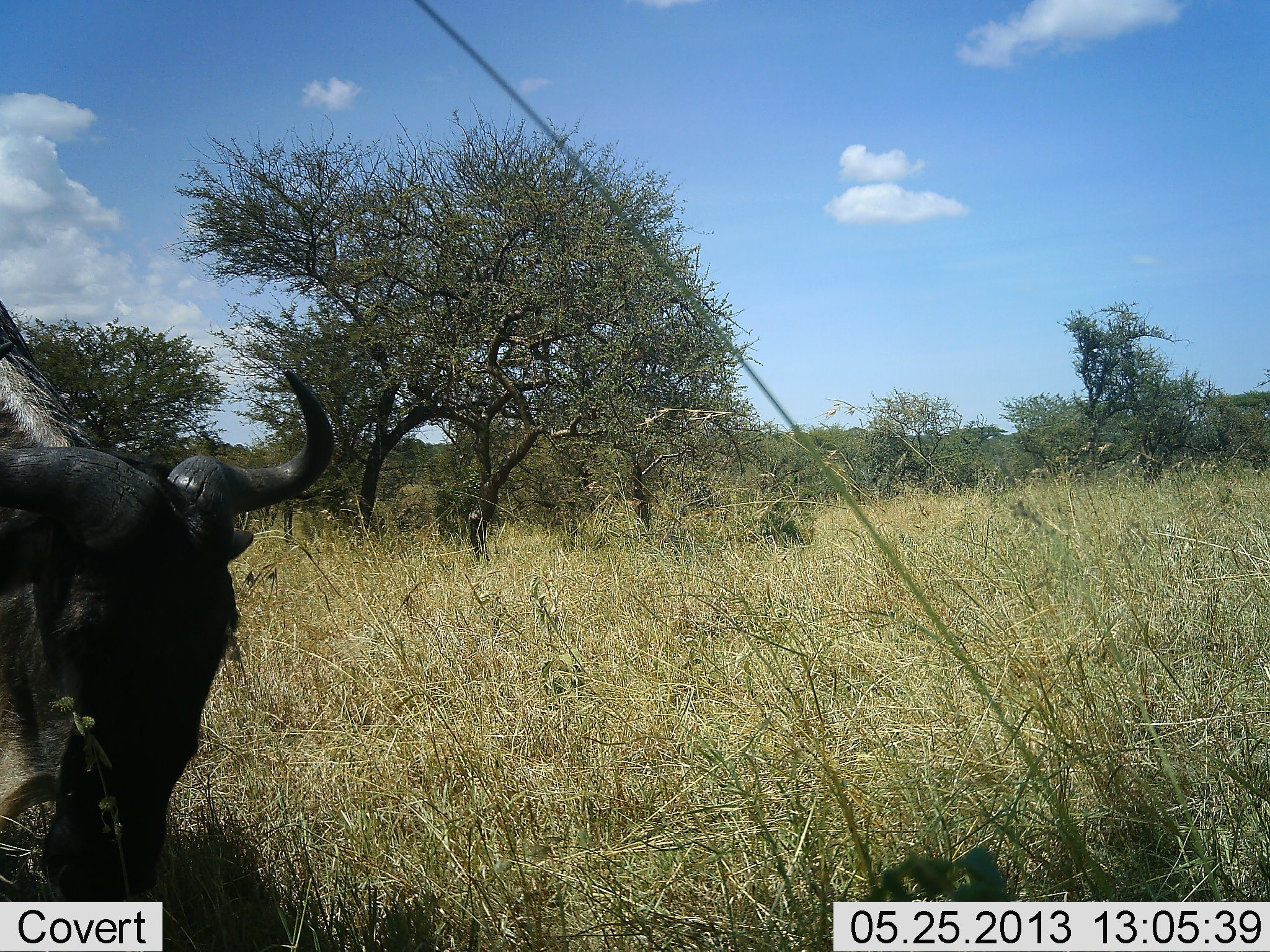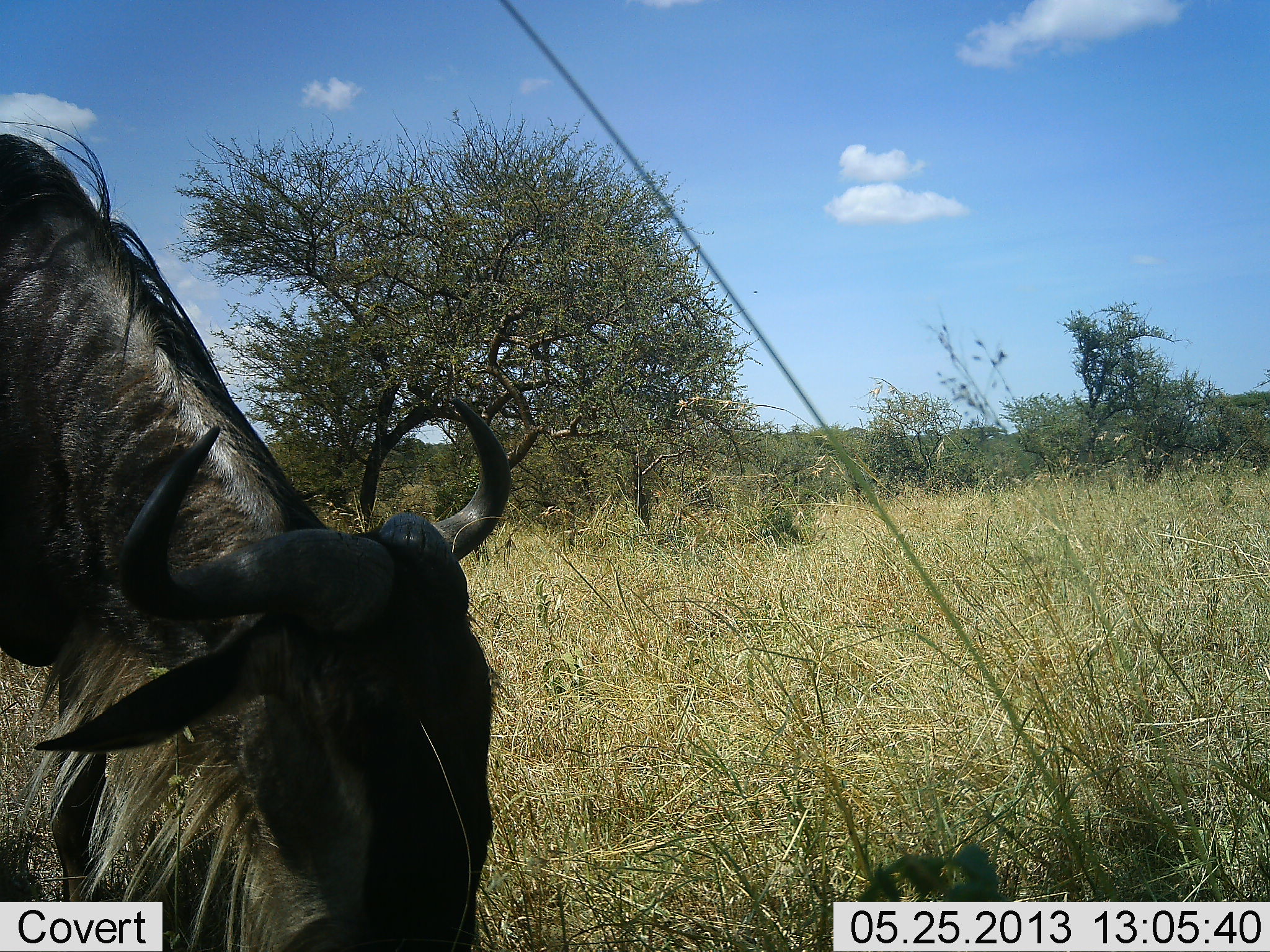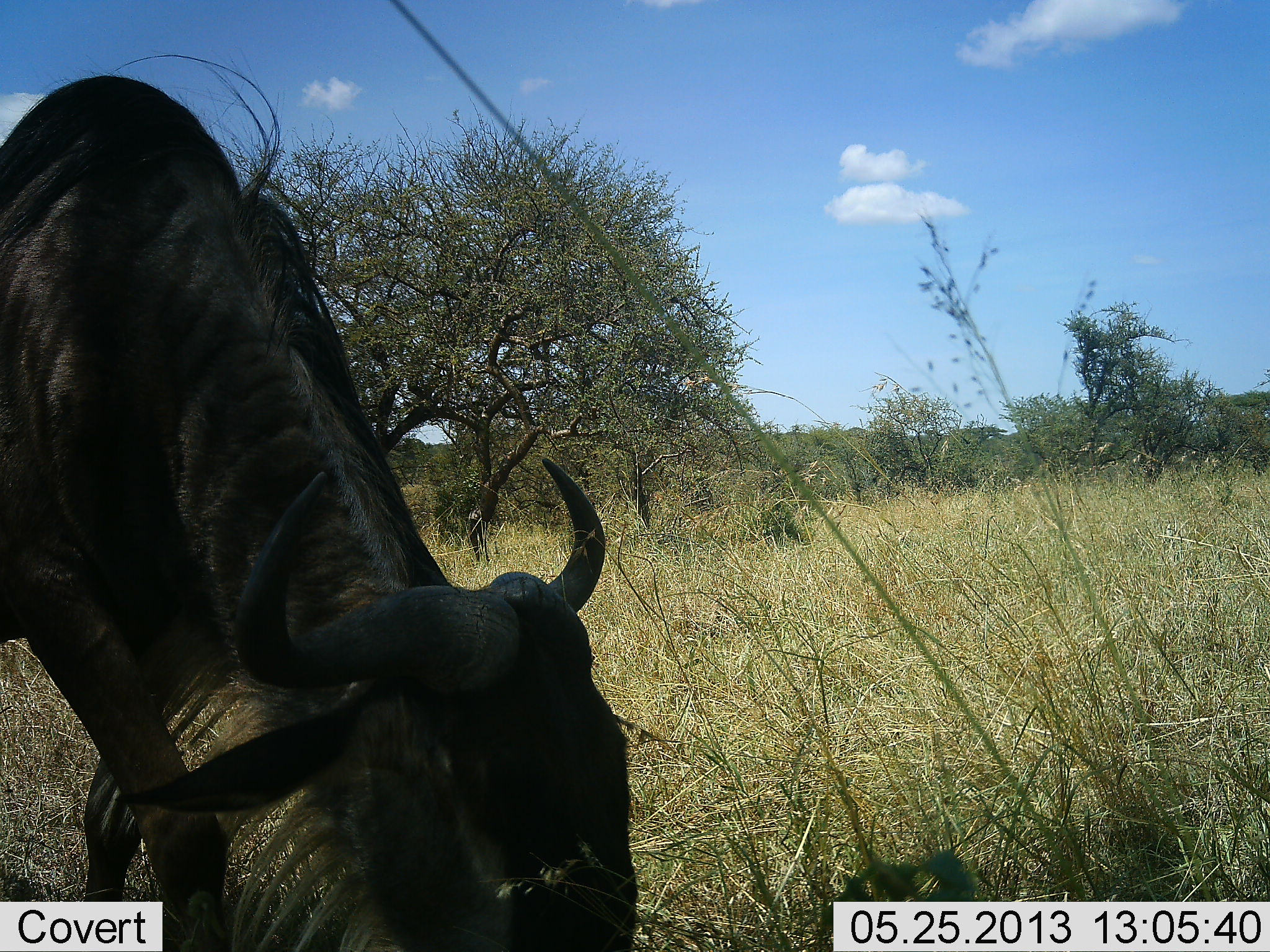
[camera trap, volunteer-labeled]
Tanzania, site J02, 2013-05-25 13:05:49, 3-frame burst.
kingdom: Animalia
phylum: Chordata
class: Mammalia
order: Artiodactyla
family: Bovidae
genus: Connochaetes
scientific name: Connochaetes taurinus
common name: blue wildebeest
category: wildebeest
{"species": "wildebeest (blue wildebeest) (Connochaetes taurinus)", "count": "1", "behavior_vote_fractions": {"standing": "30%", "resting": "0%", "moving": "40%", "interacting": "0%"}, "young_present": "0%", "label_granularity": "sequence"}